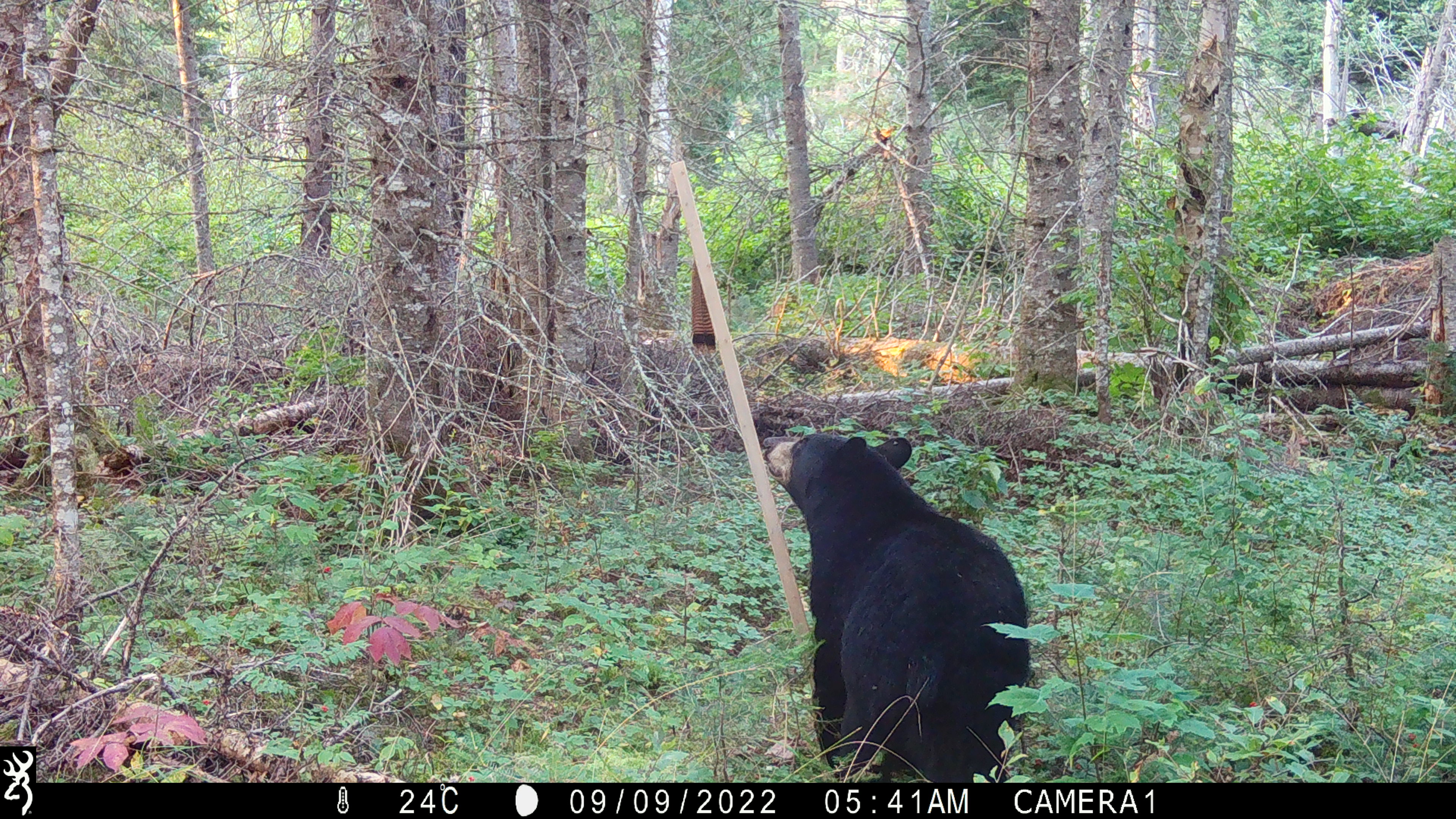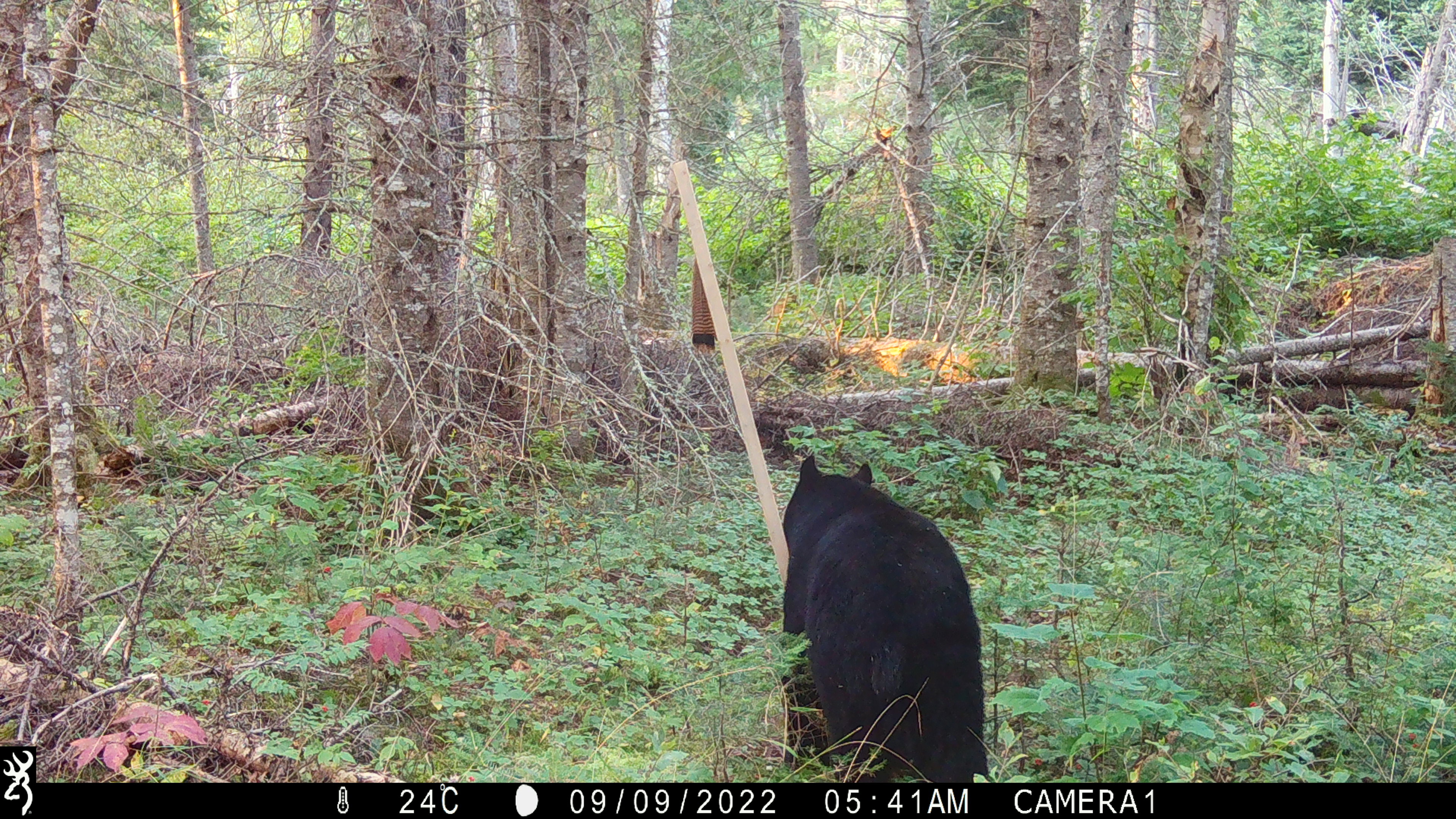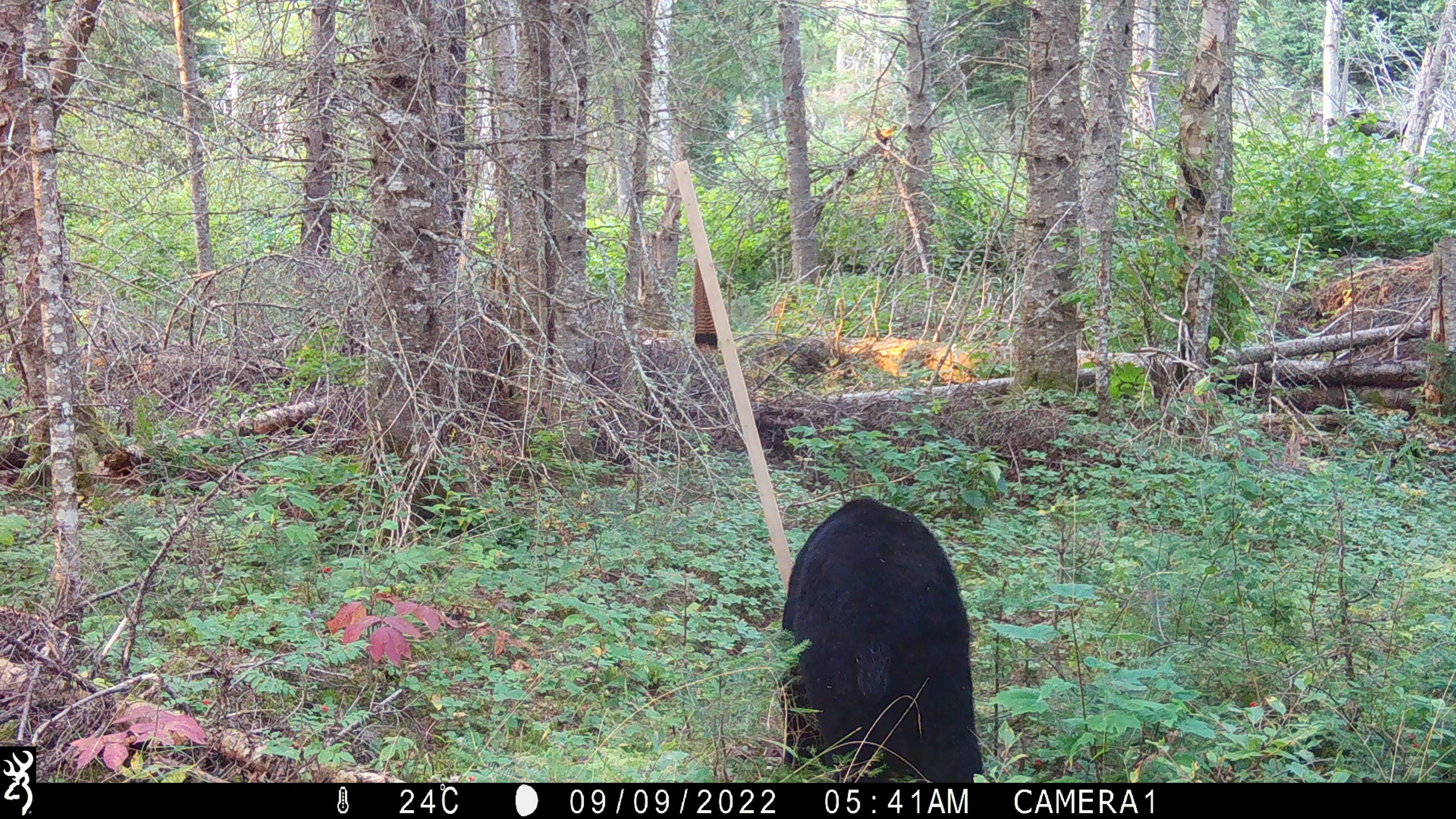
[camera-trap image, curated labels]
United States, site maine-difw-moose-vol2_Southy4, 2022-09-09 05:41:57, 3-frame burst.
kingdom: Animalia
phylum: Chordata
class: Mammalia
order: Carnivora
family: Ursidae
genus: Ursus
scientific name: Ursus americanus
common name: black bear